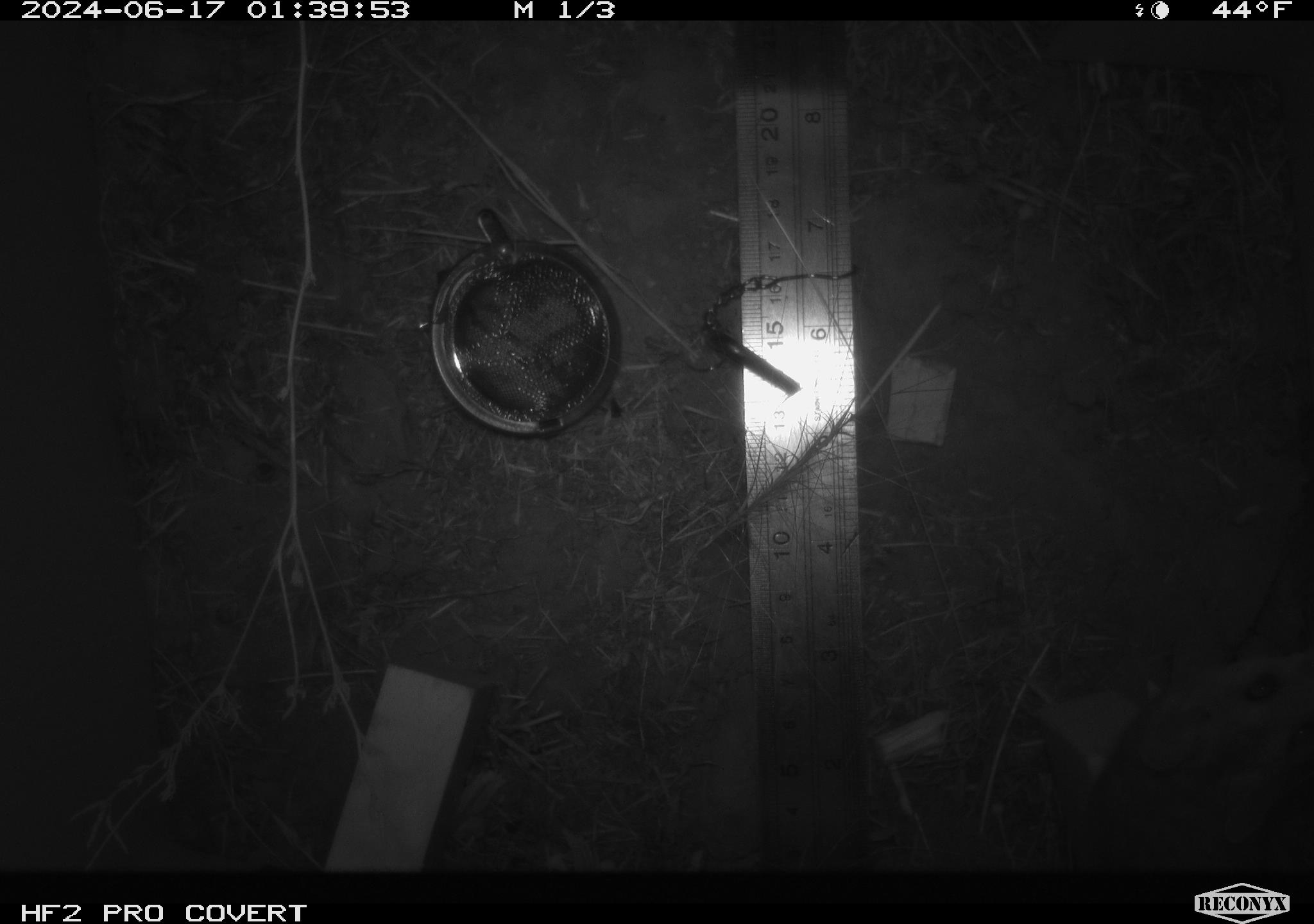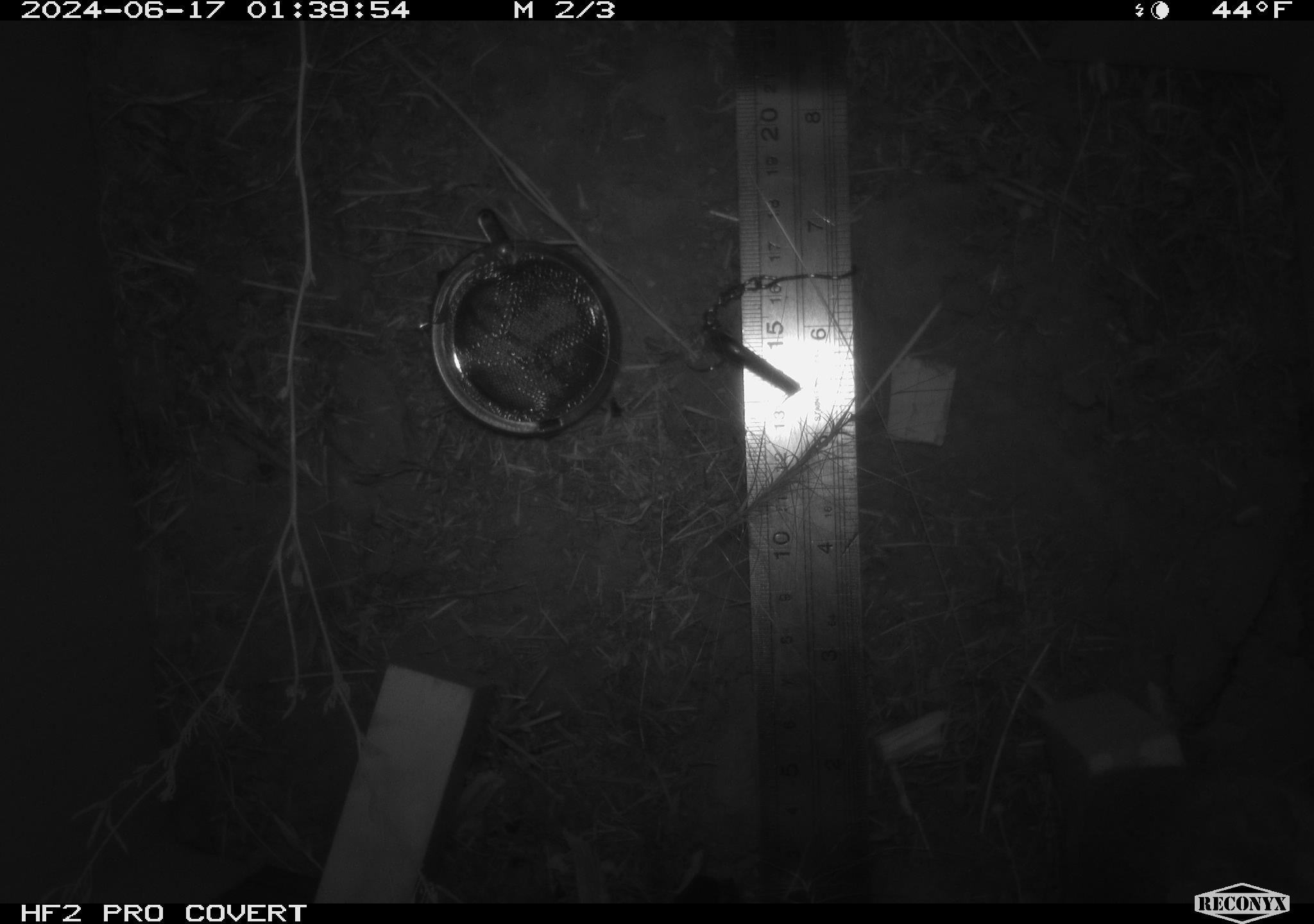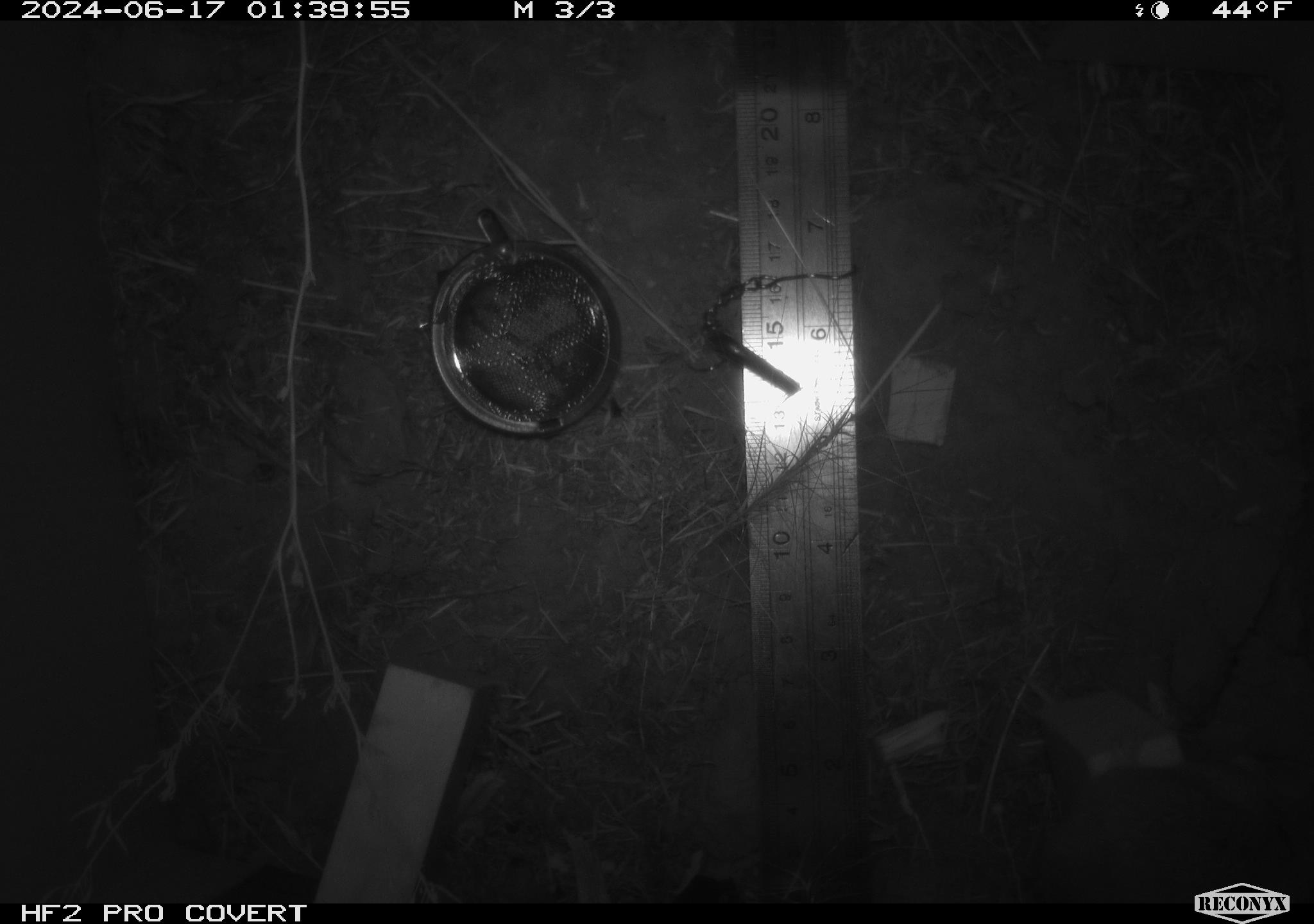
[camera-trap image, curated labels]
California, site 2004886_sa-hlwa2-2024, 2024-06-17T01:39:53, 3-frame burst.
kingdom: Animalia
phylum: Chordata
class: Mammalia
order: Rodentia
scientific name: Rodentia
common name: mouse species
Mouse species (Rodentia).